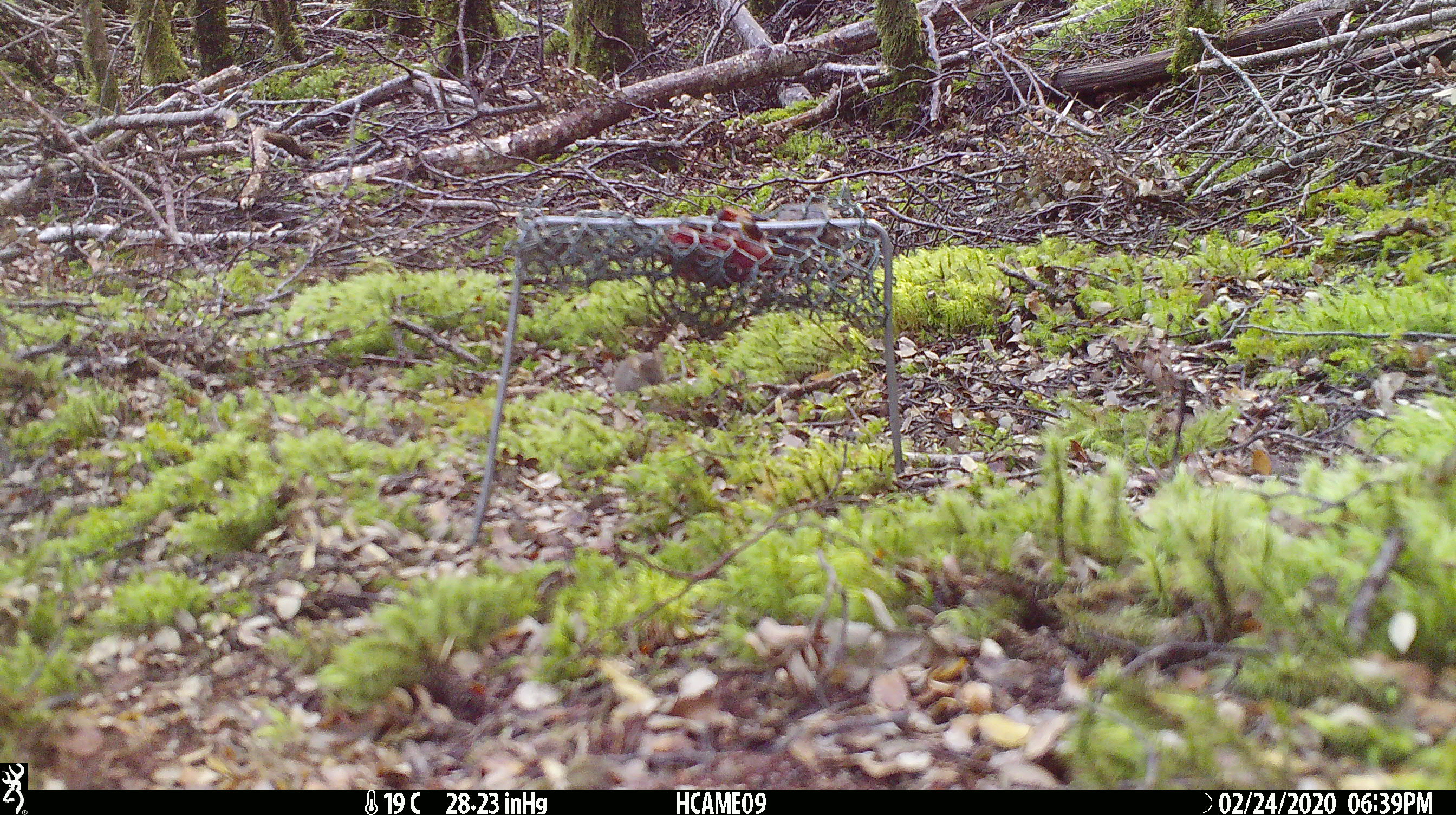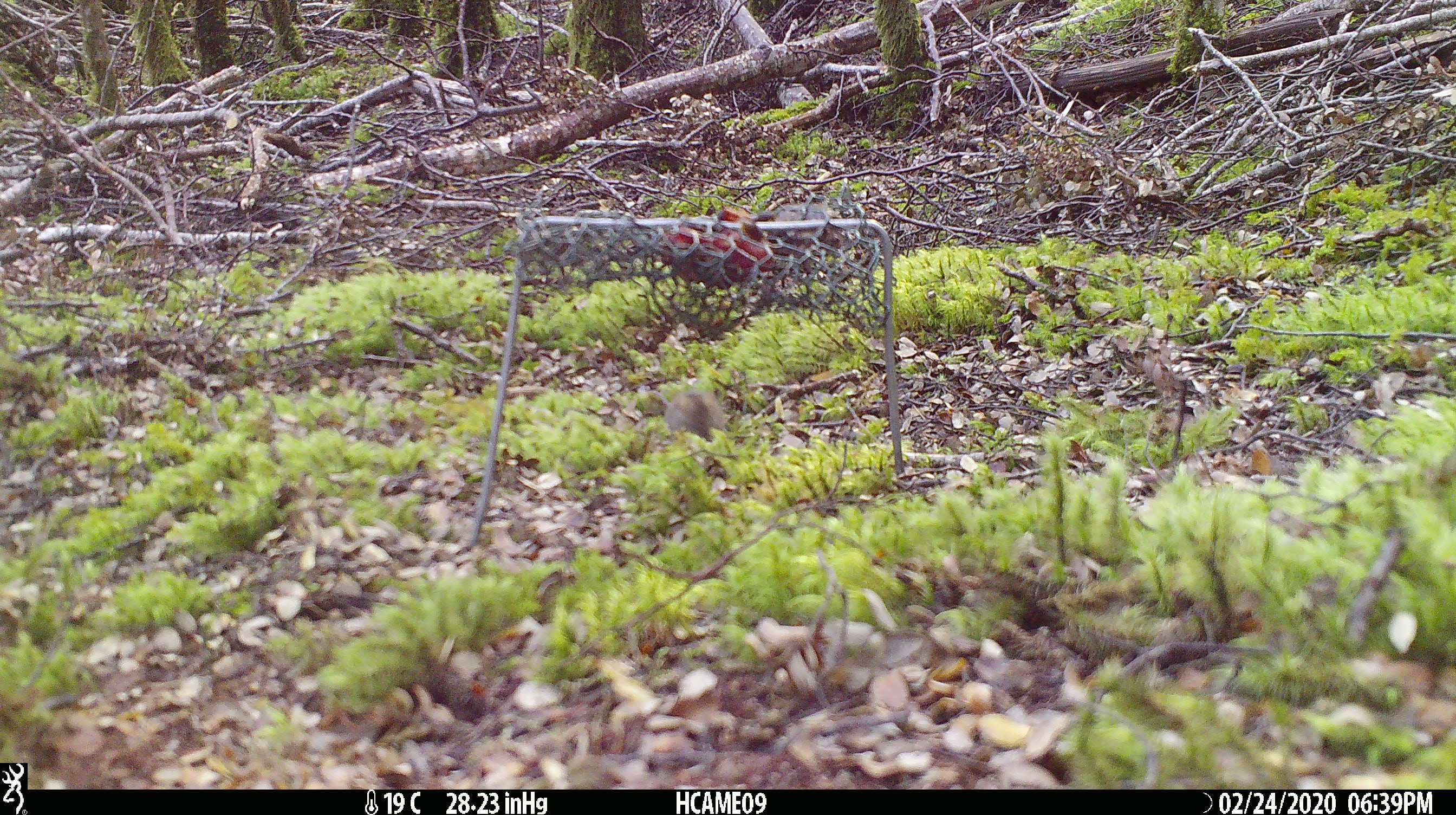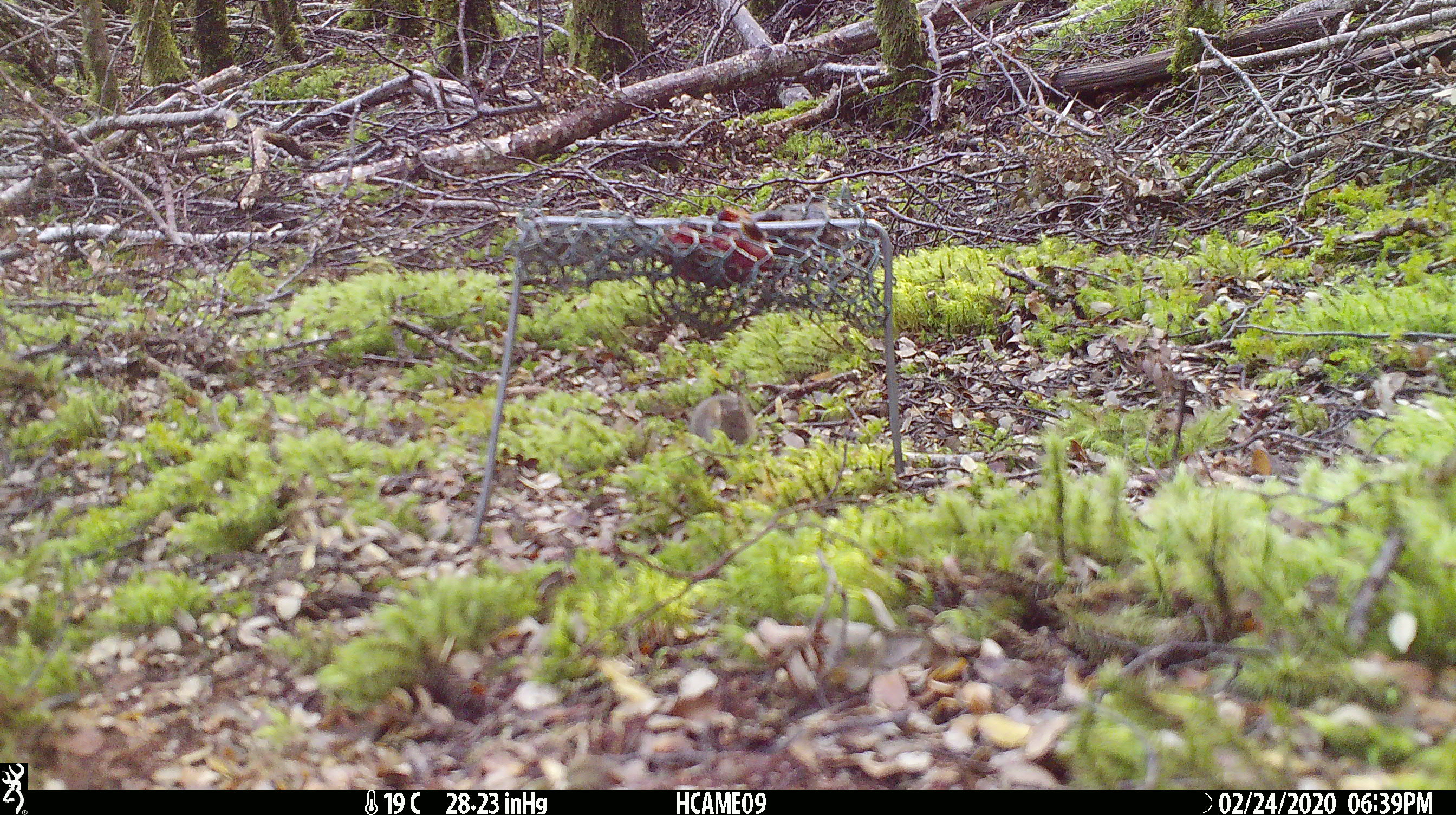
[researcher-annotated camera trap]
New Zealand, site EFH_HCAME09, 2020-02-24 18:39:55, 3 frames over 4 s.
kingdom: Animalia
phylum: Chordata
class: Mammalia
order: Rodentia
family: Muridae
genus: Mus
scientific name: Mus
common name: mouse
Mouse (Mus).